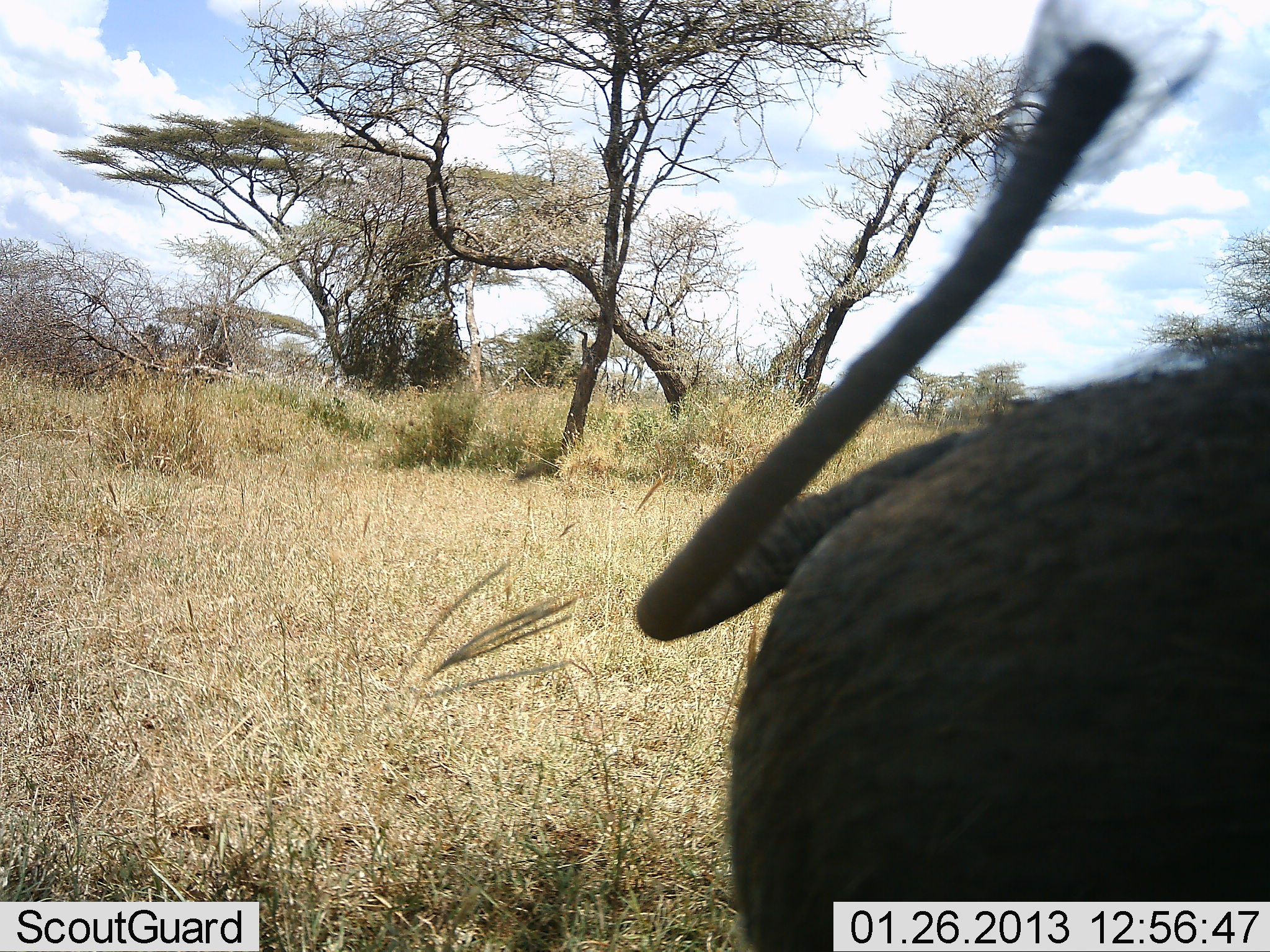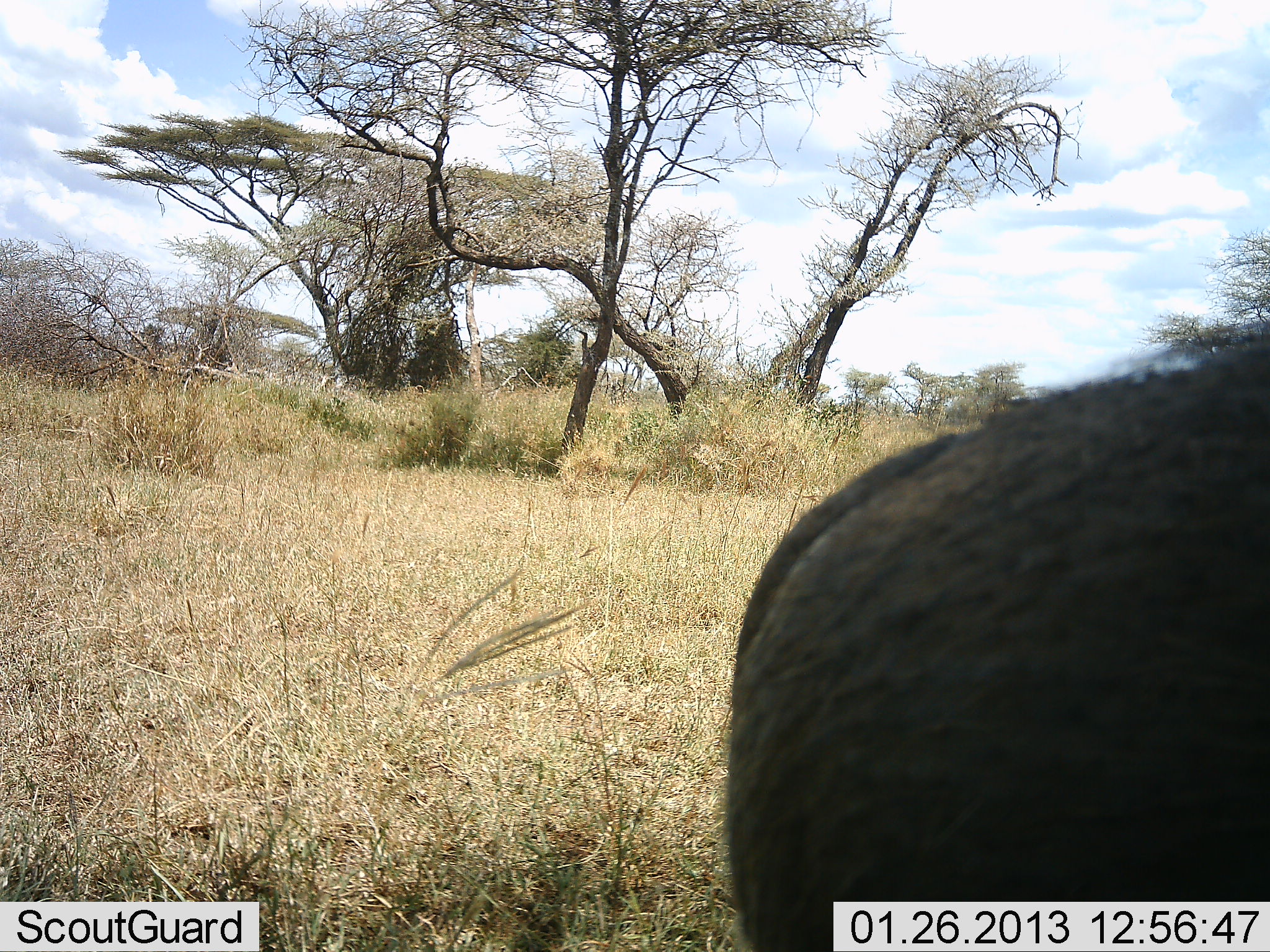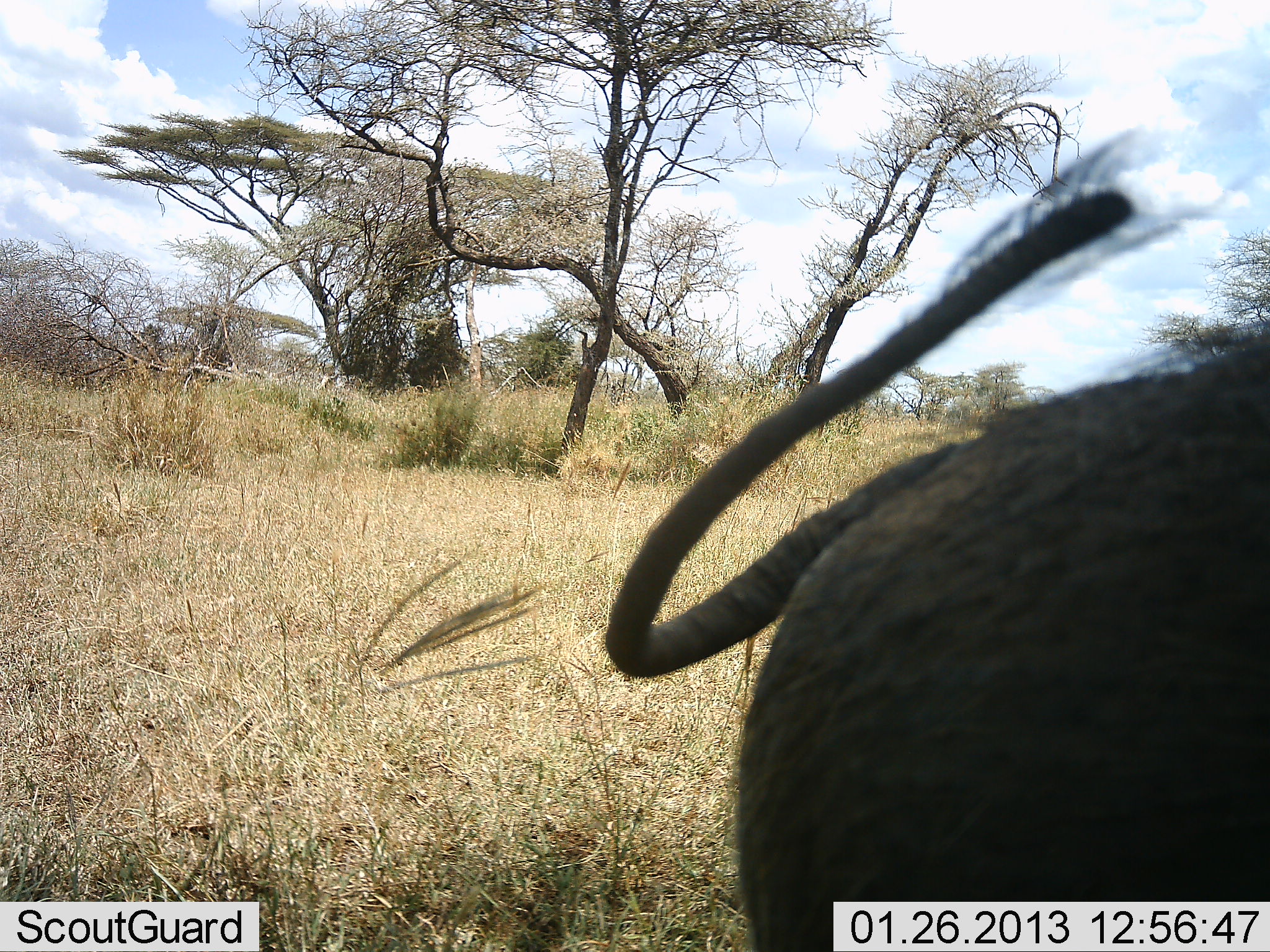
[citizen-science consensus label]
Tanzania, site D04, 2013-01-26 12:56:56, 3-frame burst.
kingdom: Animalia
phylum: Chordata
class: Mammalia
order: Artiodactyla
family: Suidae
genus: Phacochoerus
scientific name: Phacochoerus africanus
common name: warthog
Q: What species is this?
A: Warthog (Phacochoerus africanus).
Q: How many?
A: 1.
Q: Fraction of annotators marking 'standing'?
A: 93%.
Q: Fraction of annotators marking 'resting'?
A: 0%.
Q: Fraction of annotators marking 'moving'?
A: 7%.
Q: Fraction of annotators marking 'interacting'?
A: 0%.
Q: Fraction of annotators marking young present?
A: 0%.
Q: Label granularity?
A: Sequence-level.